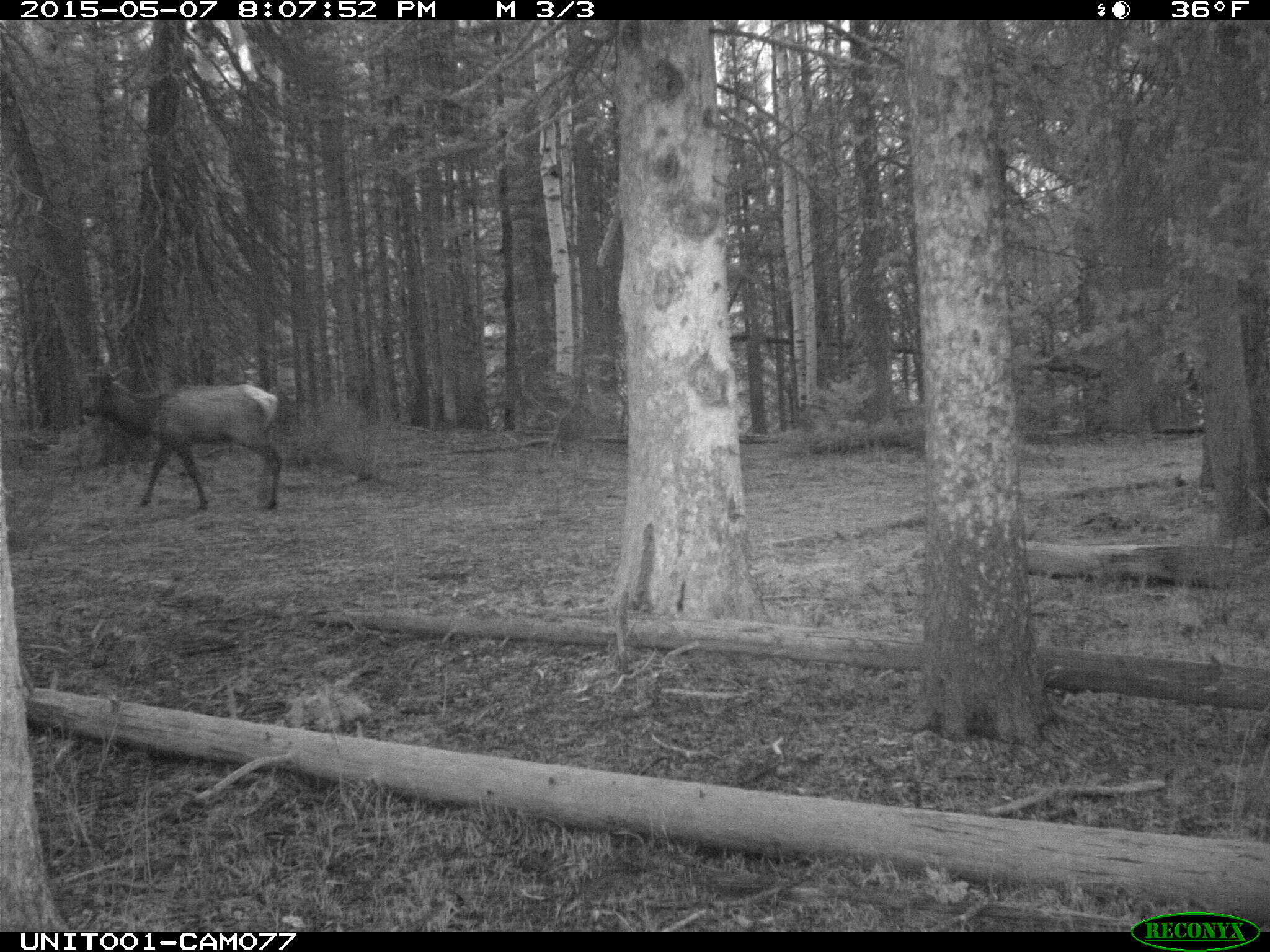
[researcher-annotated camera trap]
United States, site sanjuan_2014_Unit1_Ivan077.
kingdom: Animalia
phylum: Chordata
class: Mammalia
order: Artiodactyla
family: Cervidae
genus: Cervus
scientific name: Cervus elaphus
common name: red deer